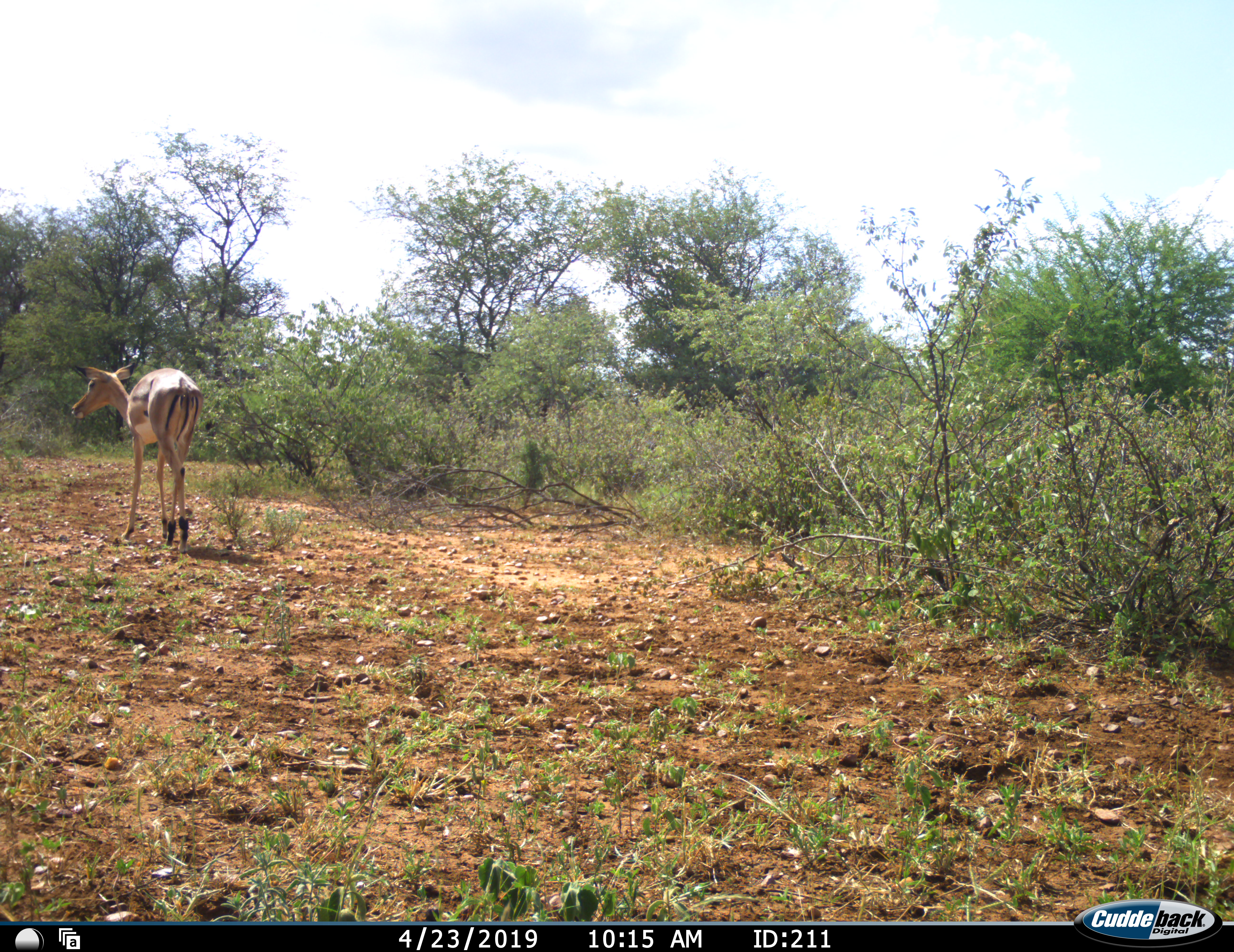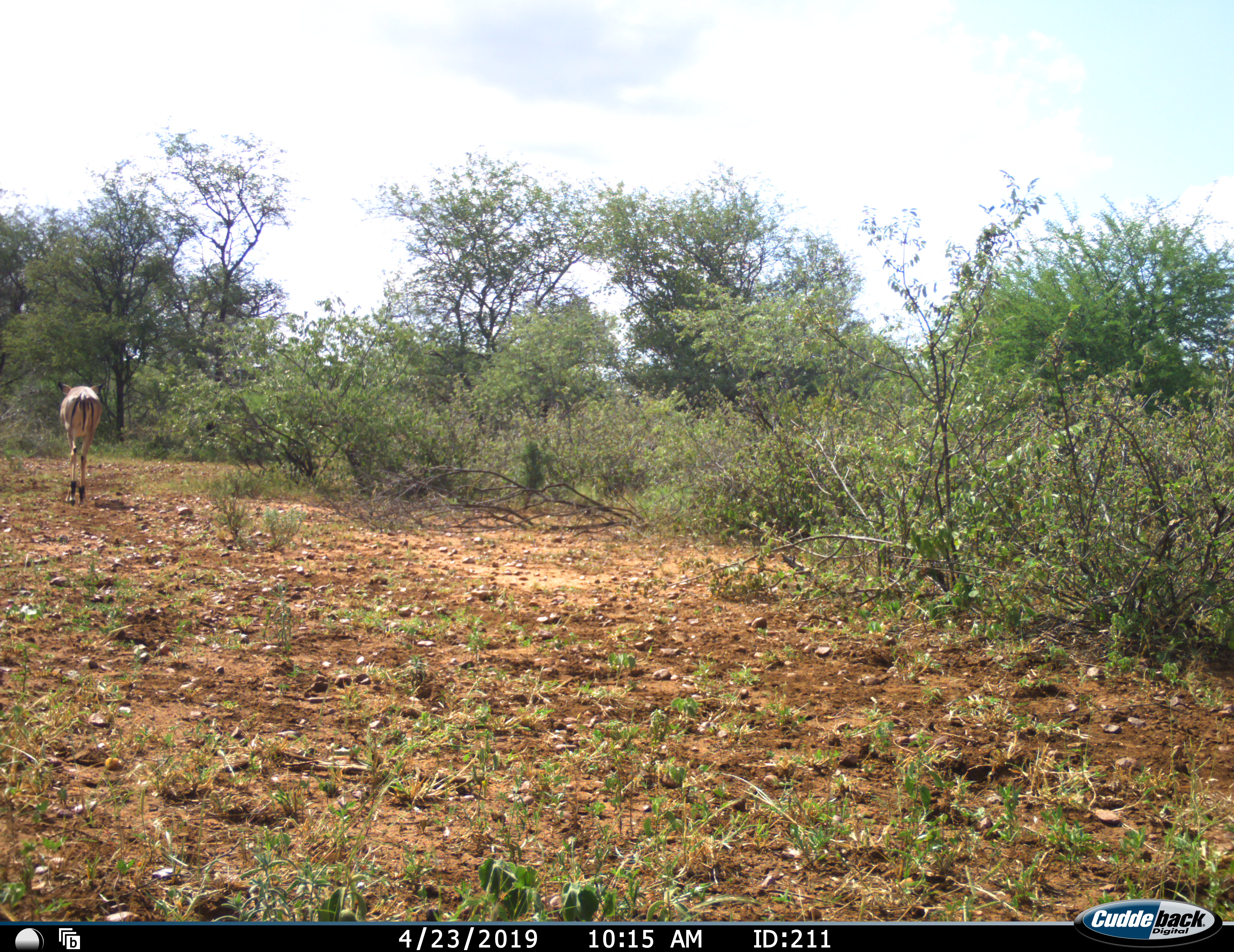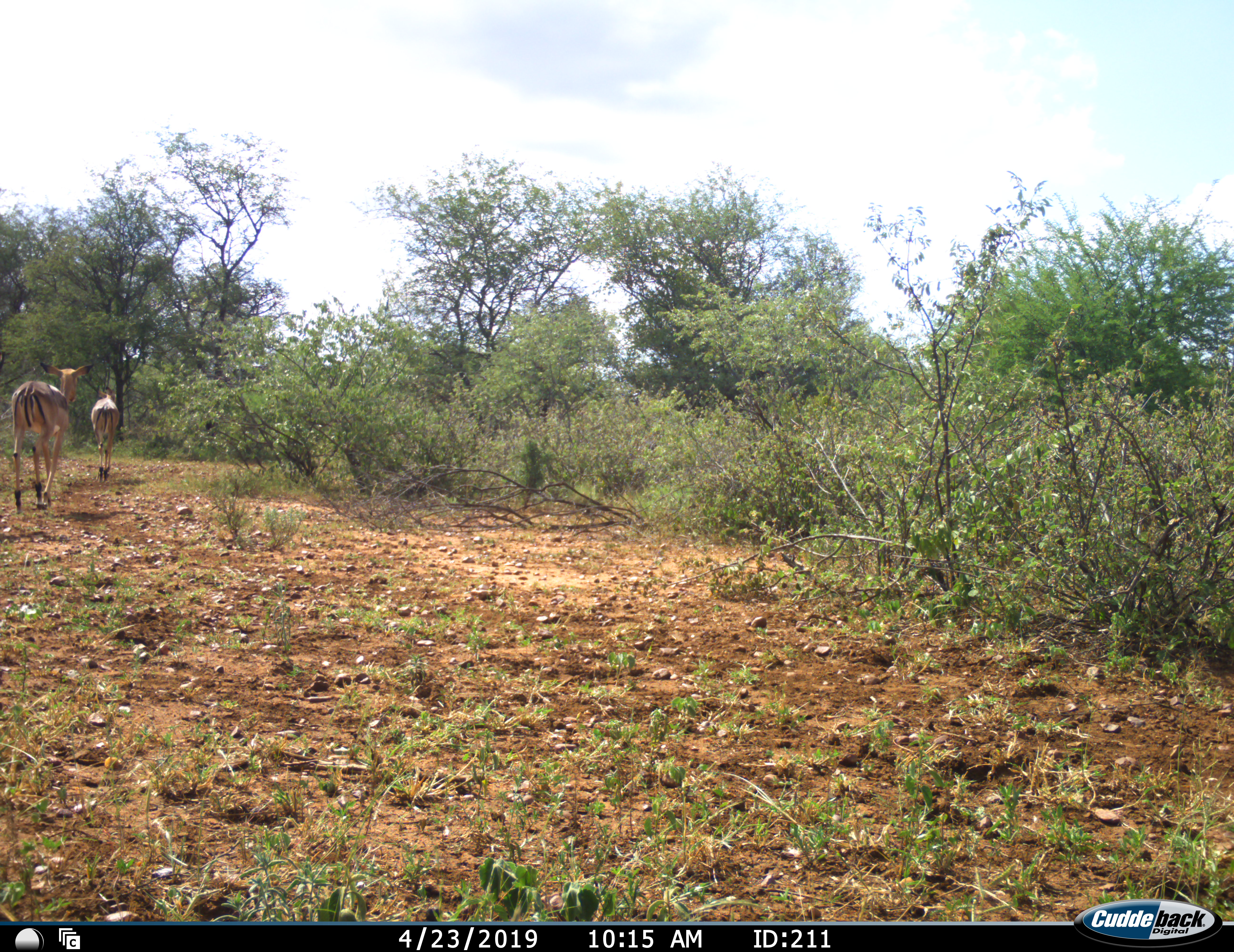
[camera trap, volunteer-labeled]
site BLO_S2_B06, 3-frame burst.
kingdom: Animalia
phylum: Chordata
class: Mammalia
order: Artiodactyla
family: Bovidae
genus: Aepyceros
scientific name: Aepyceros melampus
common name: impala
Impala (Aepyceros melampus), count 2. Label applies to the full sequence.